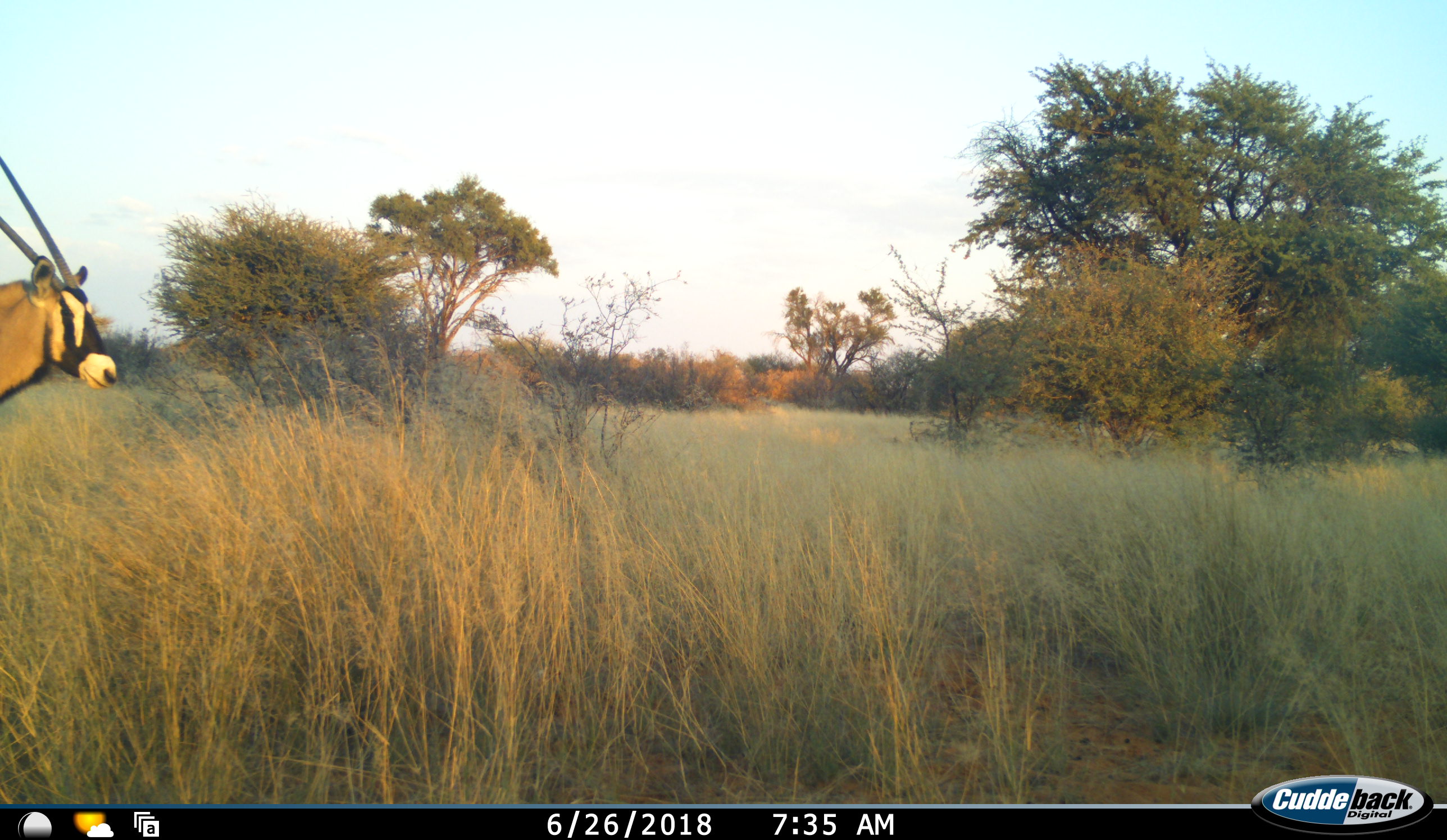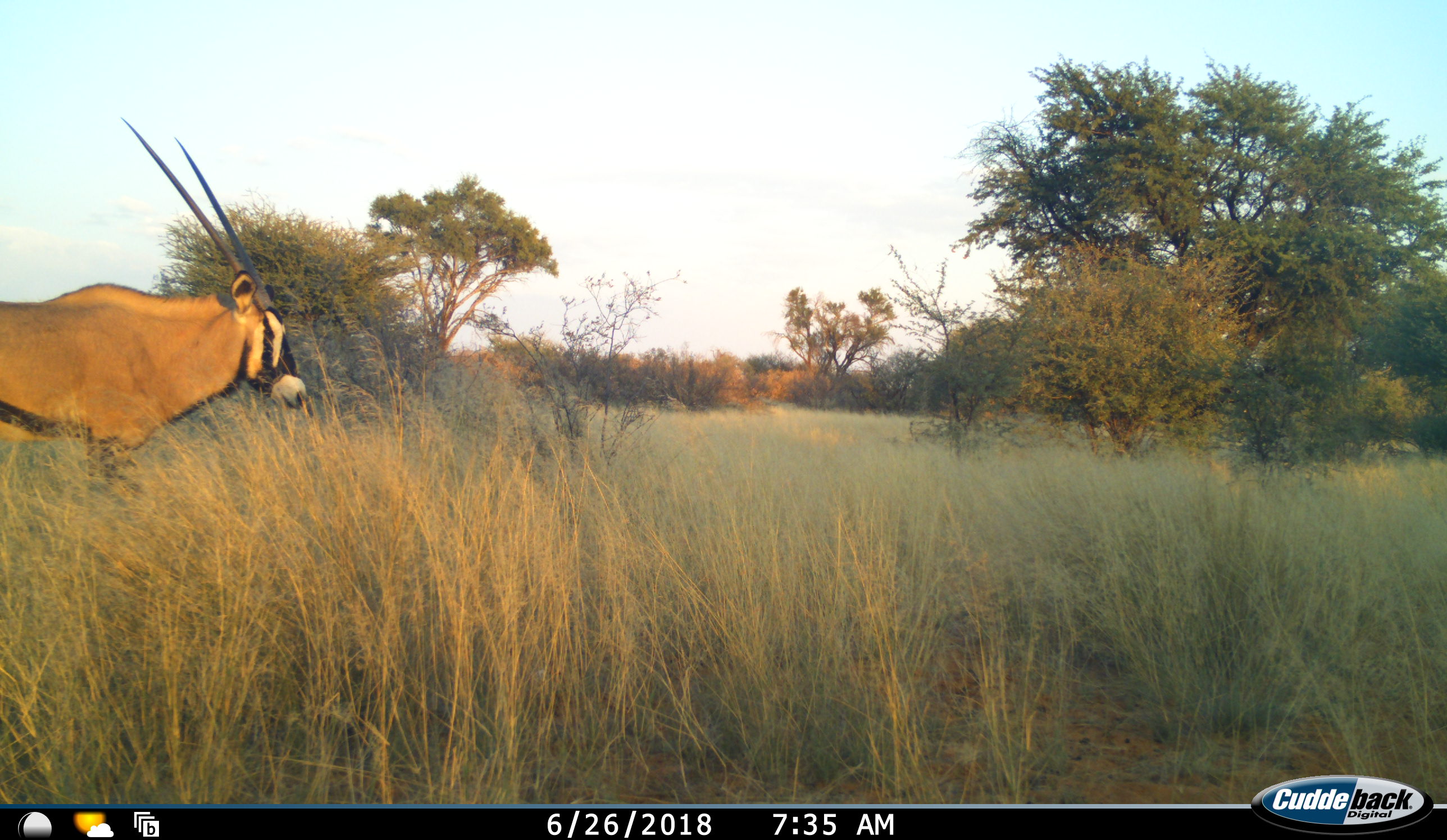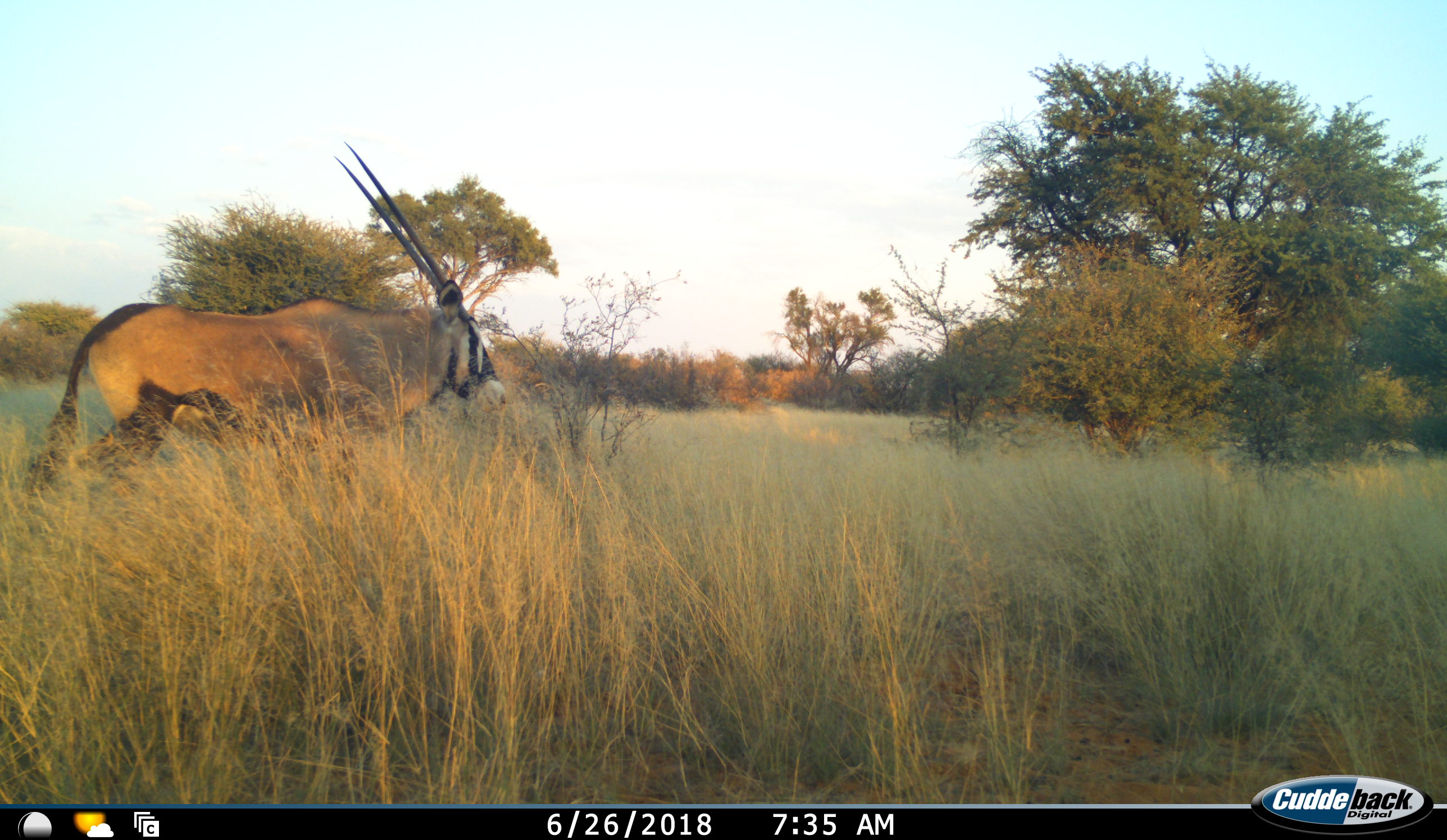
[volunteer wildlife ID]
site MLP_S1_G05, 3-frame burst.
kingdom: Animalia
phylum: Chordata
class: Mammalia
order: Artiodactyla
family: Bovidae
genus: Oryx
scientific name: Oryx gazella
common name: gemsbok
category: oryx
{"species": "oryx (gemsbok) (Oryx gazella)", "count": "1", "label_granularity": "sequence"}